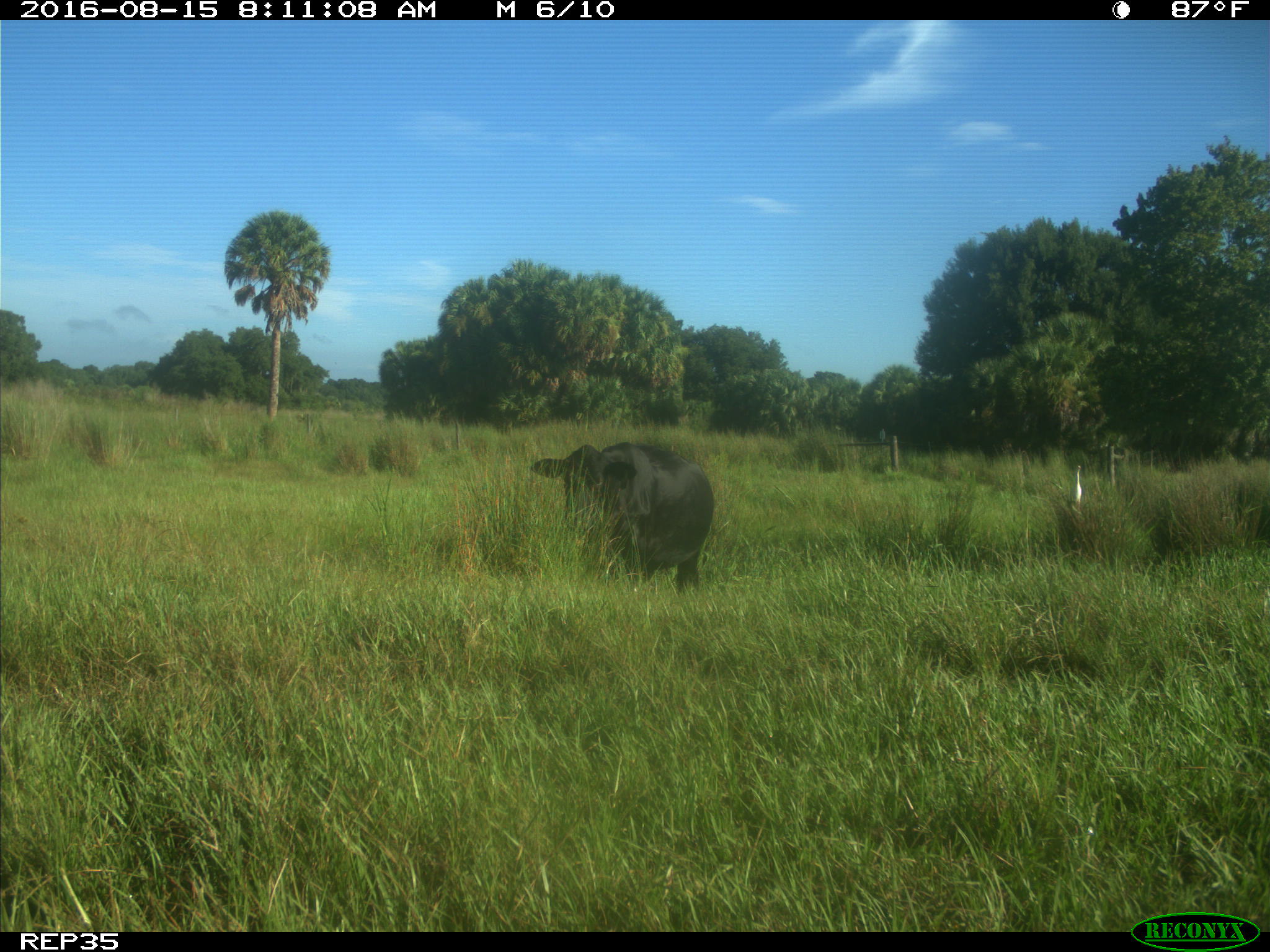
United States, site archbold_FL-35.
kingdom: Animalia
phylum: Chordata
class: Mammalia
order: Artiodactyla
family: Bovidae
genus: Bos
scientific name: Bos taurus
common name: domestic cow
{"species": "Bos taurus (domestic cow)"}